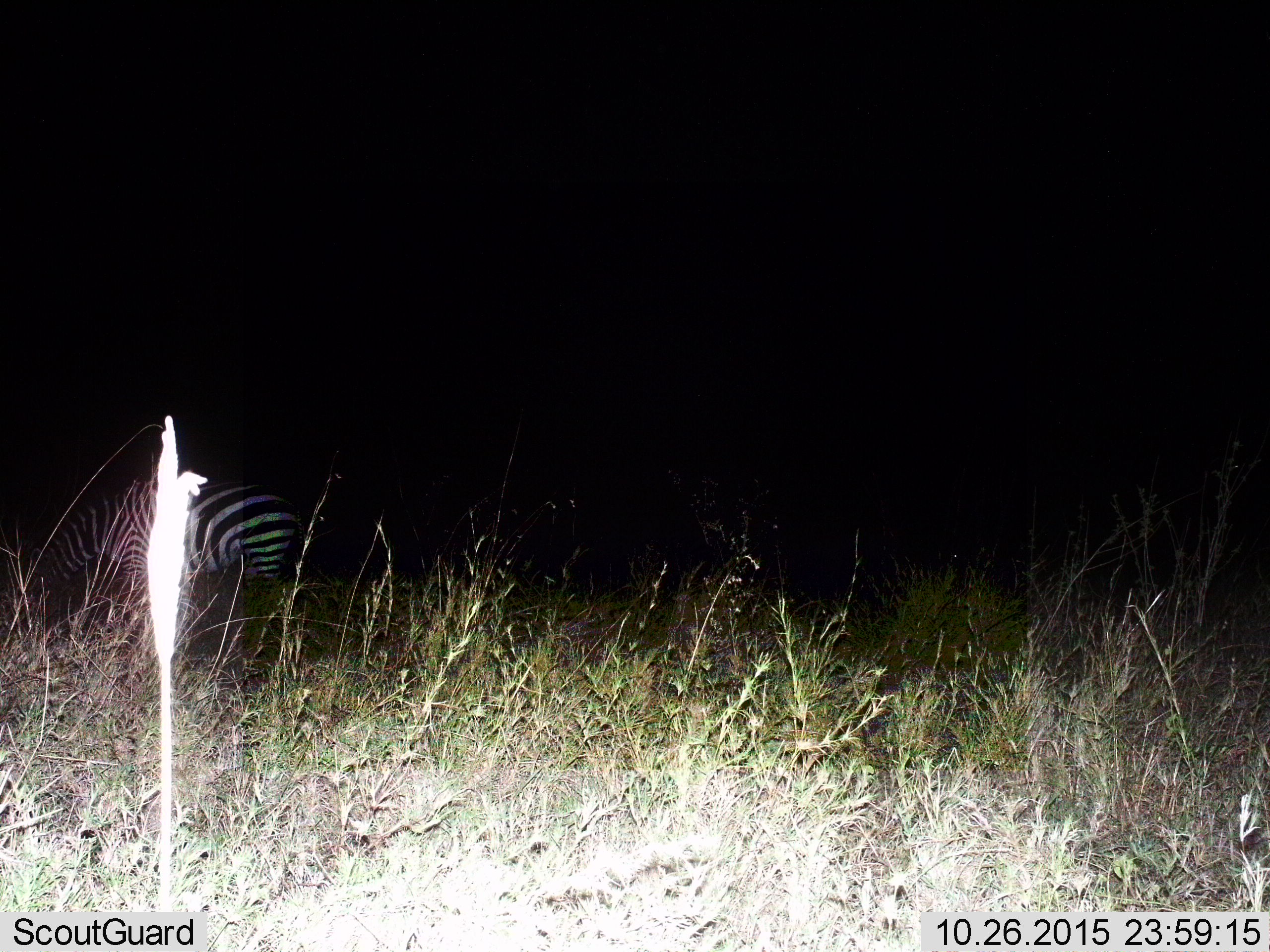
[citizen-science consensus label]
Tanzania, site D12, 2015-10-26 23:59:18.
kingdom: Animalia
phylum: Chordata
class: Mammalia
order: Perissodactyla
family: Equidae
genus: Equus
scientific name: Equus quagga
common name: plains zebra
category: zebra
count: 1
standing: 38%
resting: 0%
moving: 0%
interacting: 0%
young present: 0%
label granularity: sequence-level